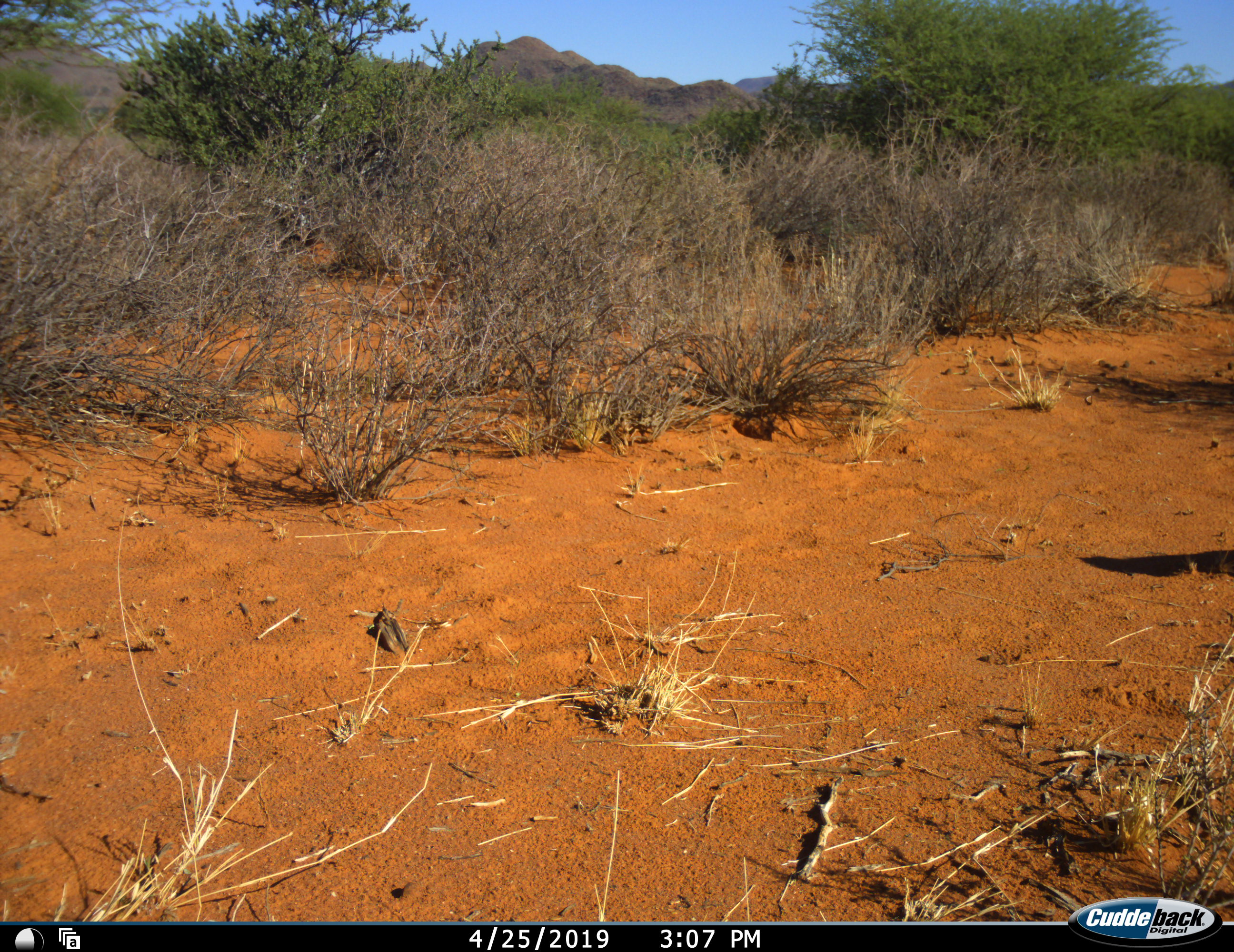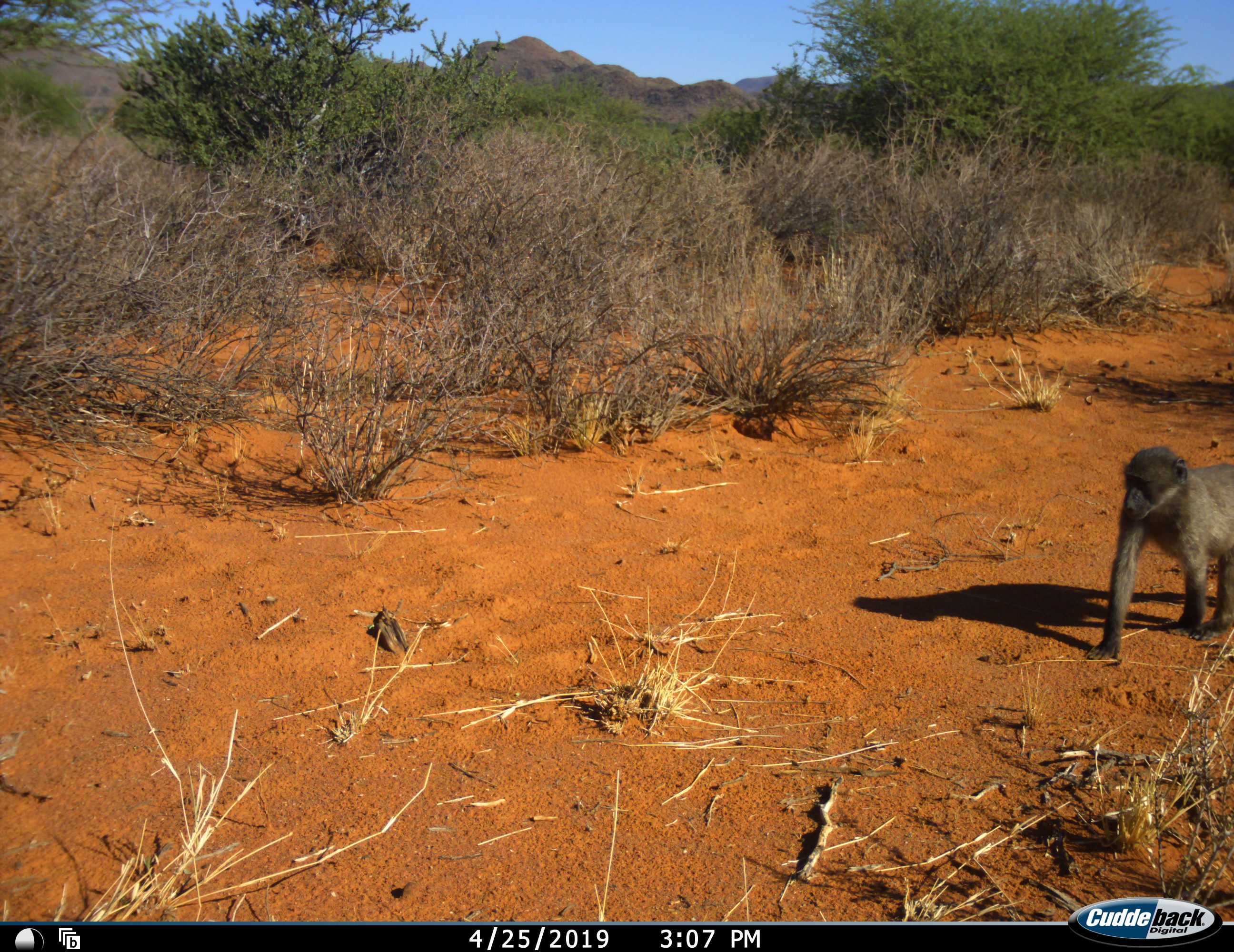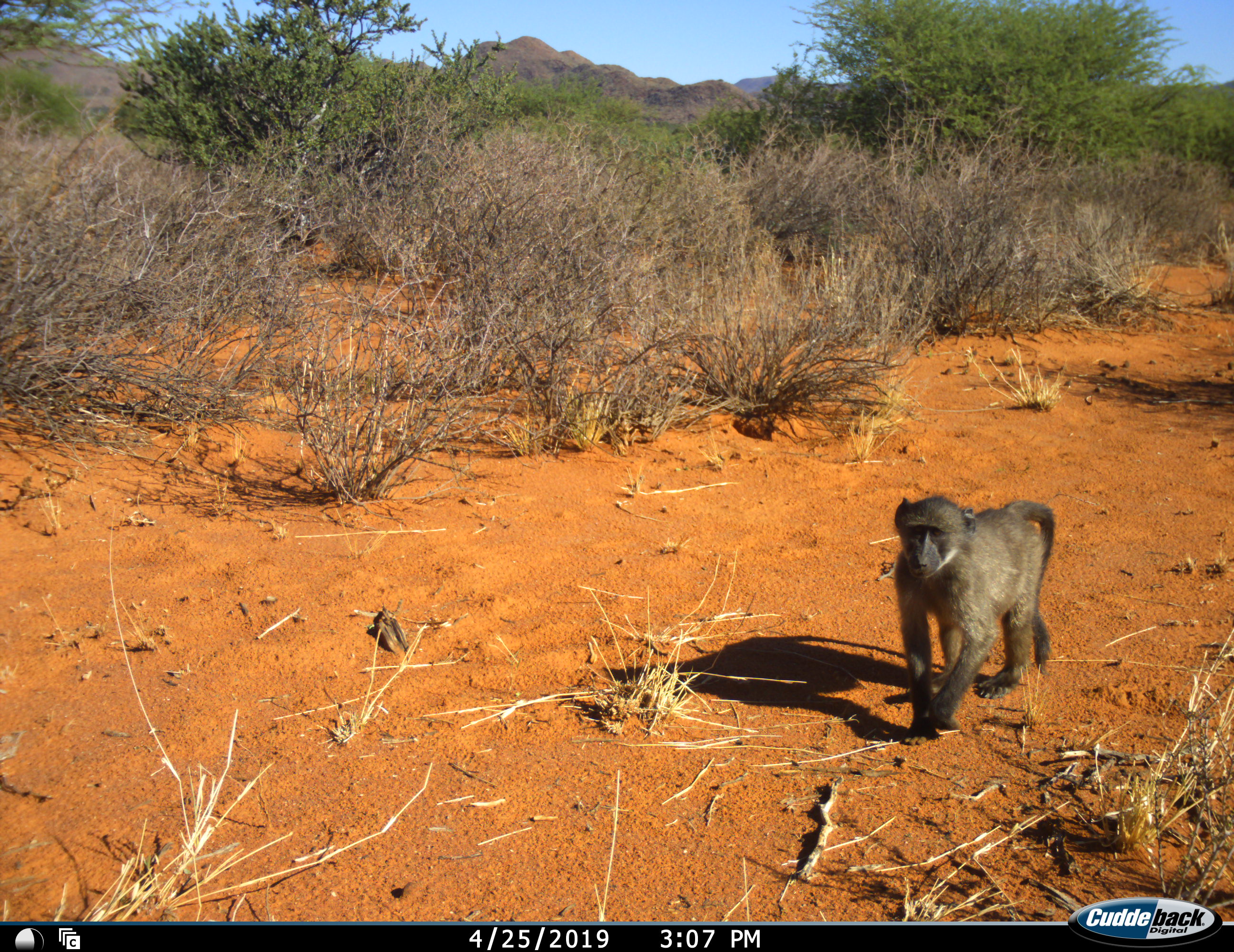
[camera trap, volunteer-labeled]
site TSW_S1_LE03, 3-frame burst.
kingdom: Animalia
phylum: Chordata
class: Mammalia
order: Primates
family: Cercopithecidae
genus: Papio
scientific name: Papio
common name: baboon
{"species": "baboon (Papio)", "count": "1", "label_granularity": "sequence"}